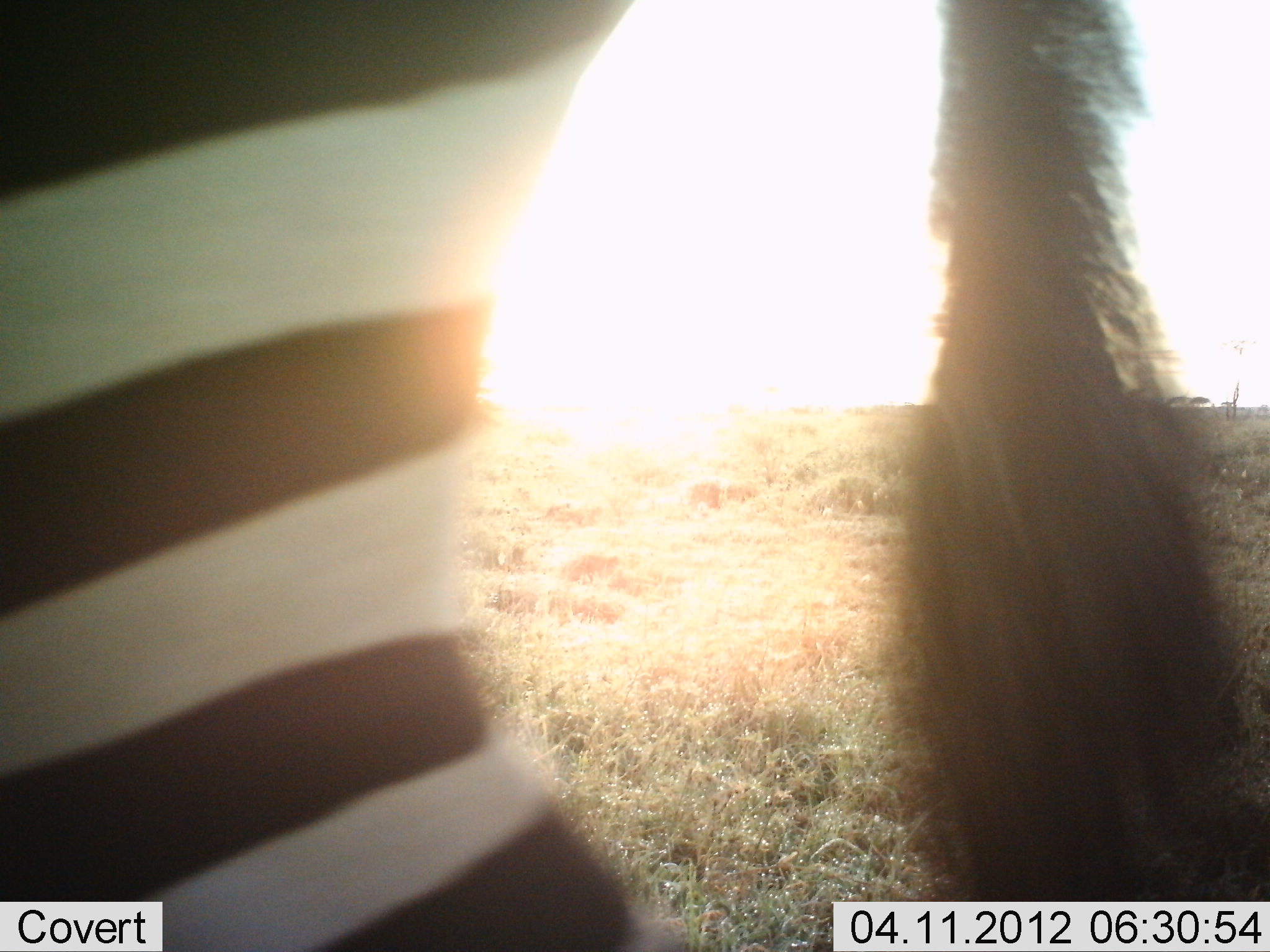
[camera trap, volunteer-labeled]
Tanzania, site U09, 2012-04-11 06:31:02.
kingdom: Animalia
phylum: Chordata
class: Mammalia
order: Perissodactyla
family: Equidae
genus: Equus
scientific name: Equus quagga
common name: plains zebra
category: zebra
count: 1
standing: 69%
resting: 0%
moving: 31%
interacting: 0%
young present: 0%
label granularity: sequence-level